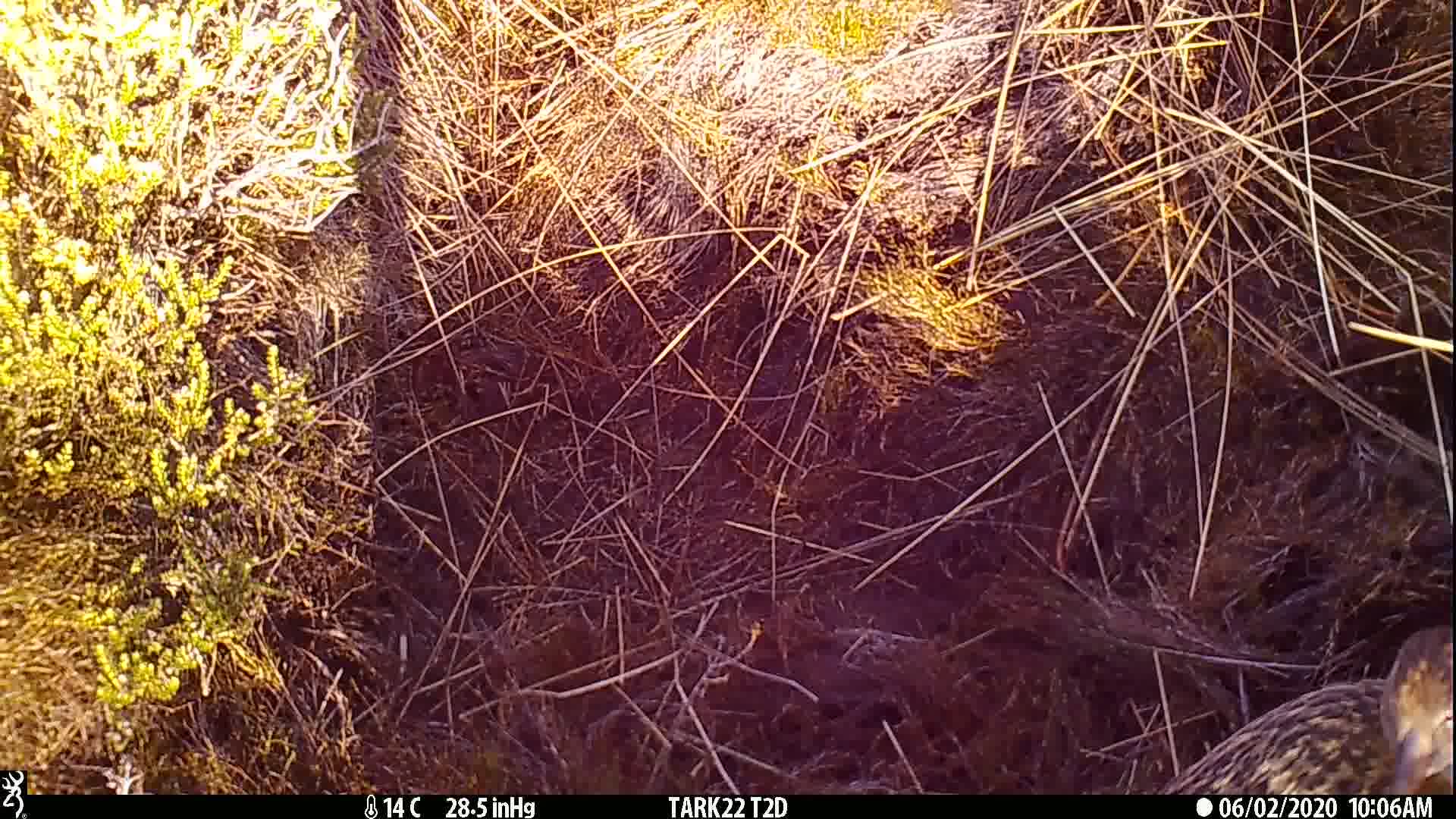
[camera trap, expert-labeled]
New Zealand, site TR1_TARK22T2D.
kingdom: Animalia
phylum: Chordata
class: Aves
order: Gruiformes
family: Rallidae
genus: Gallirallus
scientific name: Gallirallus australis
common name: weka